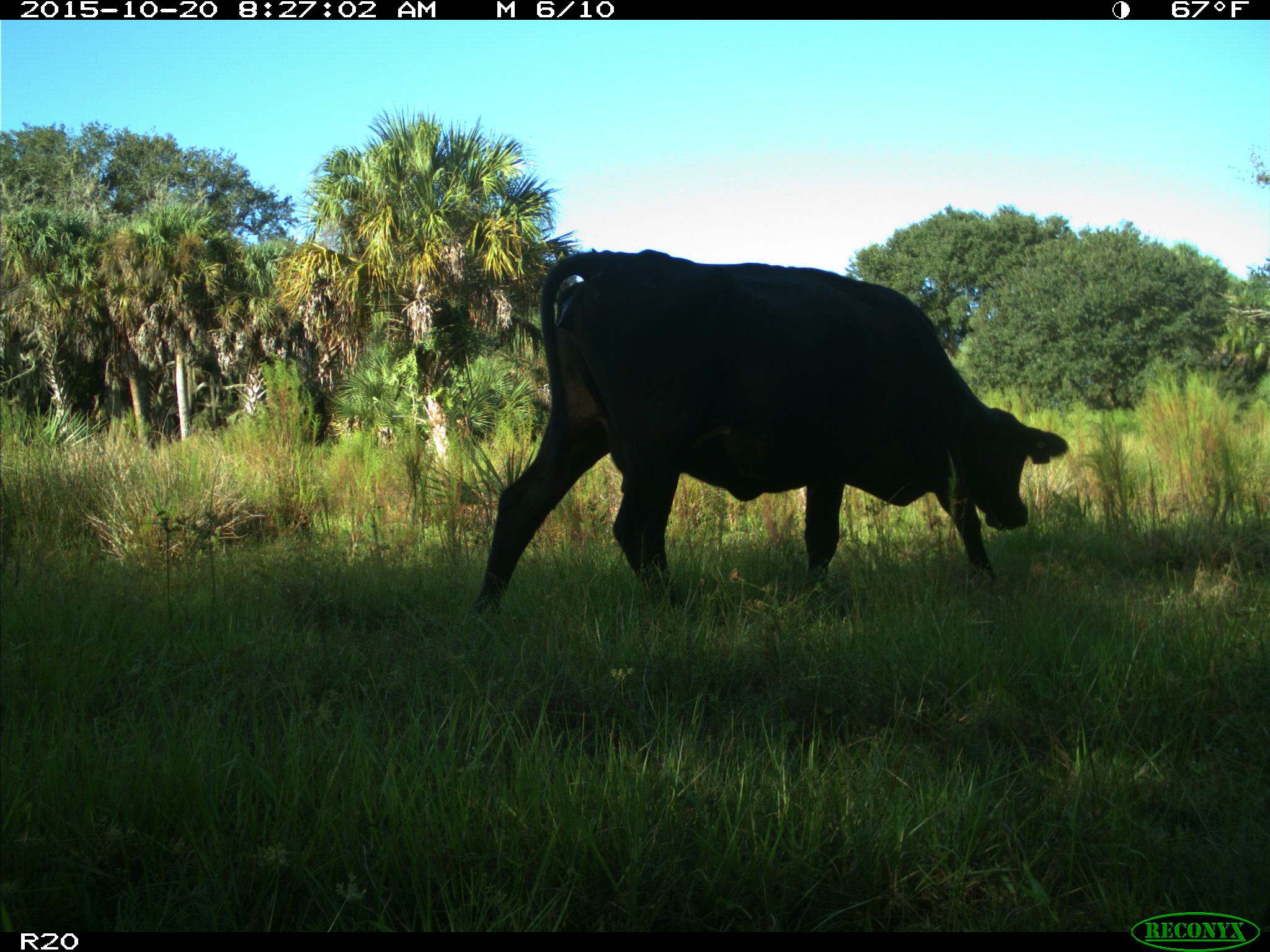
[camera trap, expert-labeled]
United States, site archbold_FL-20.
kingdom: Animalia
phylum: Chordata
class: Mammalia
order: Artiodactyla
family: Bovidae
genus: Bos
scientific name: Bos taurus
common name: domestic cow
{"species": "Bos taurus (domestic cow)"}